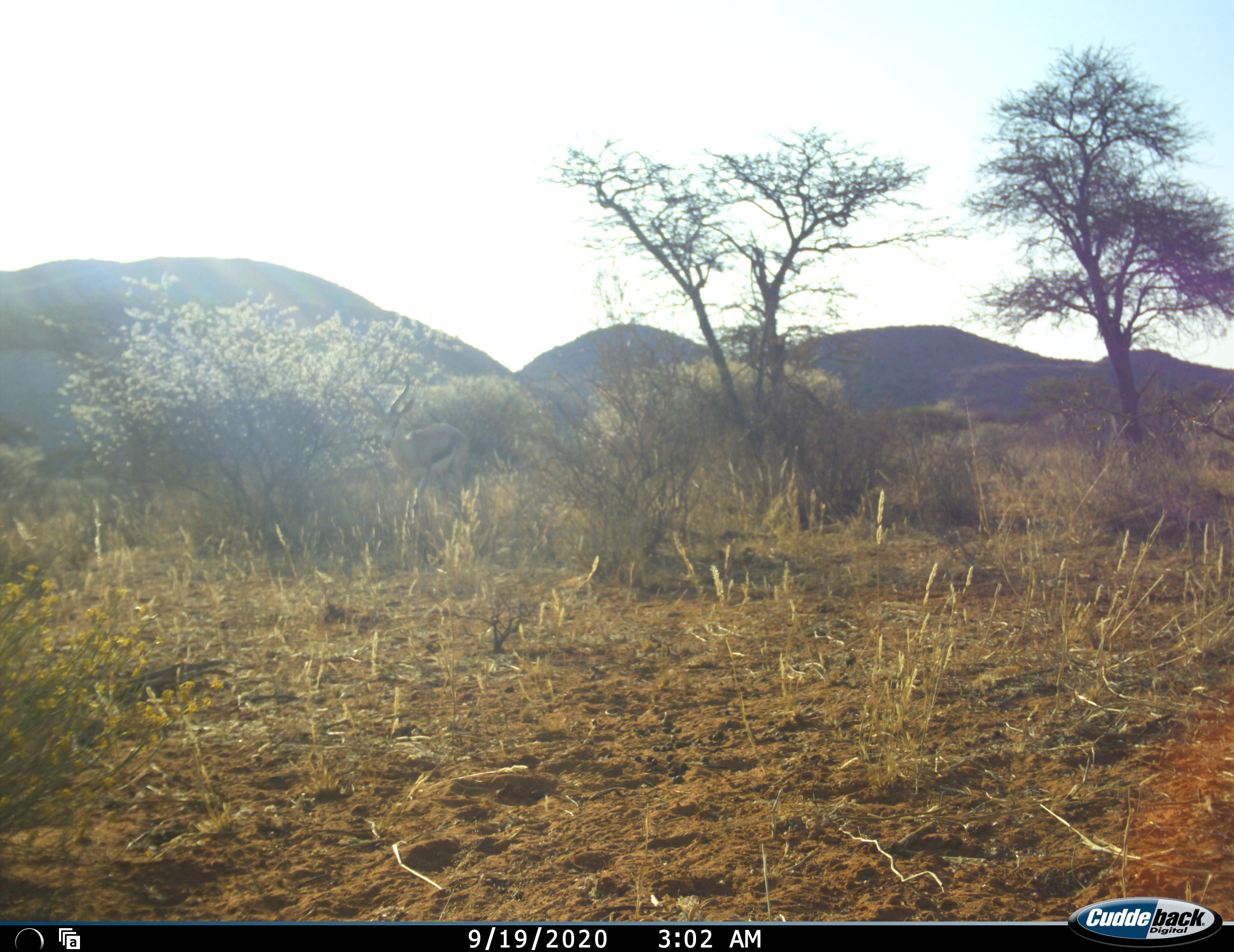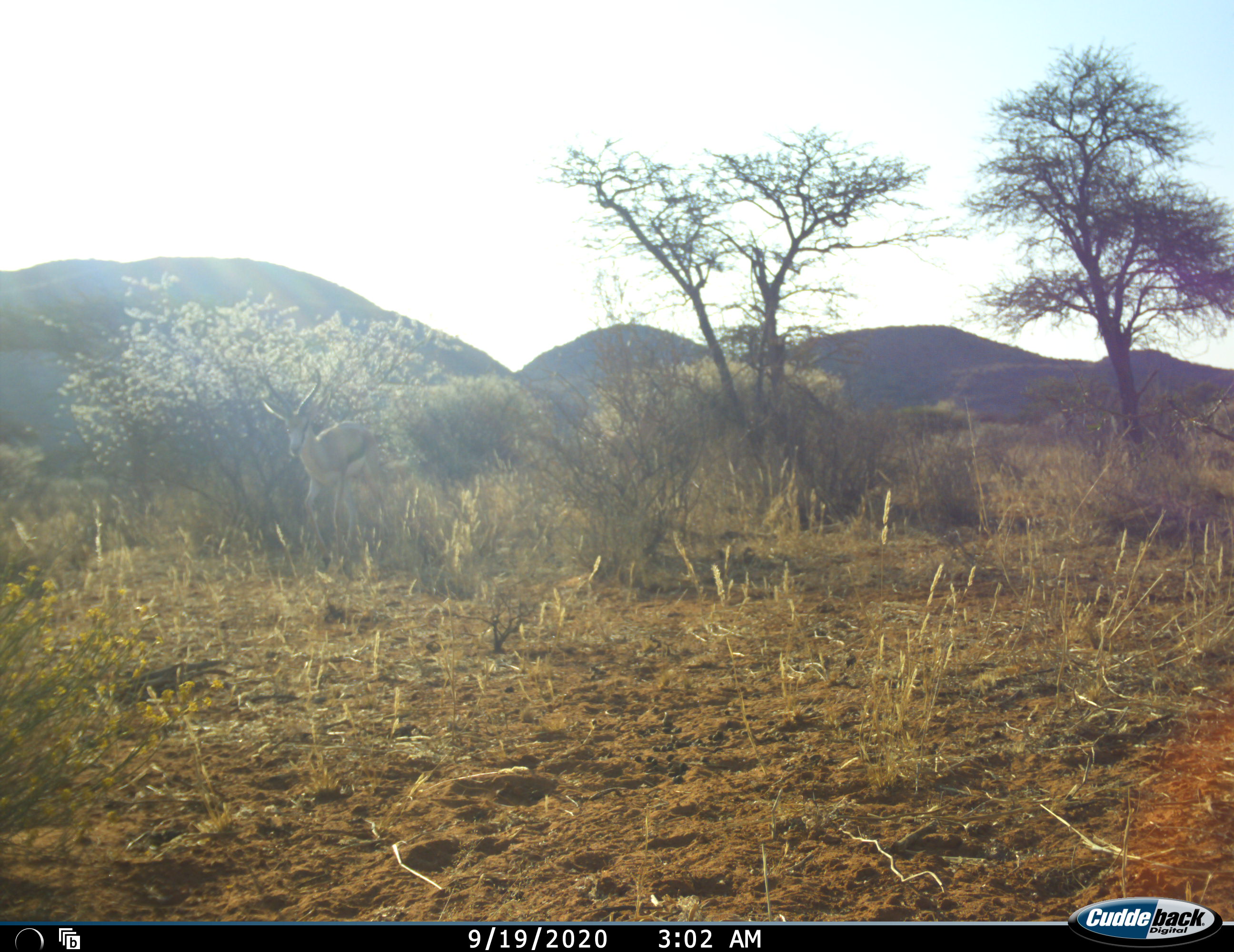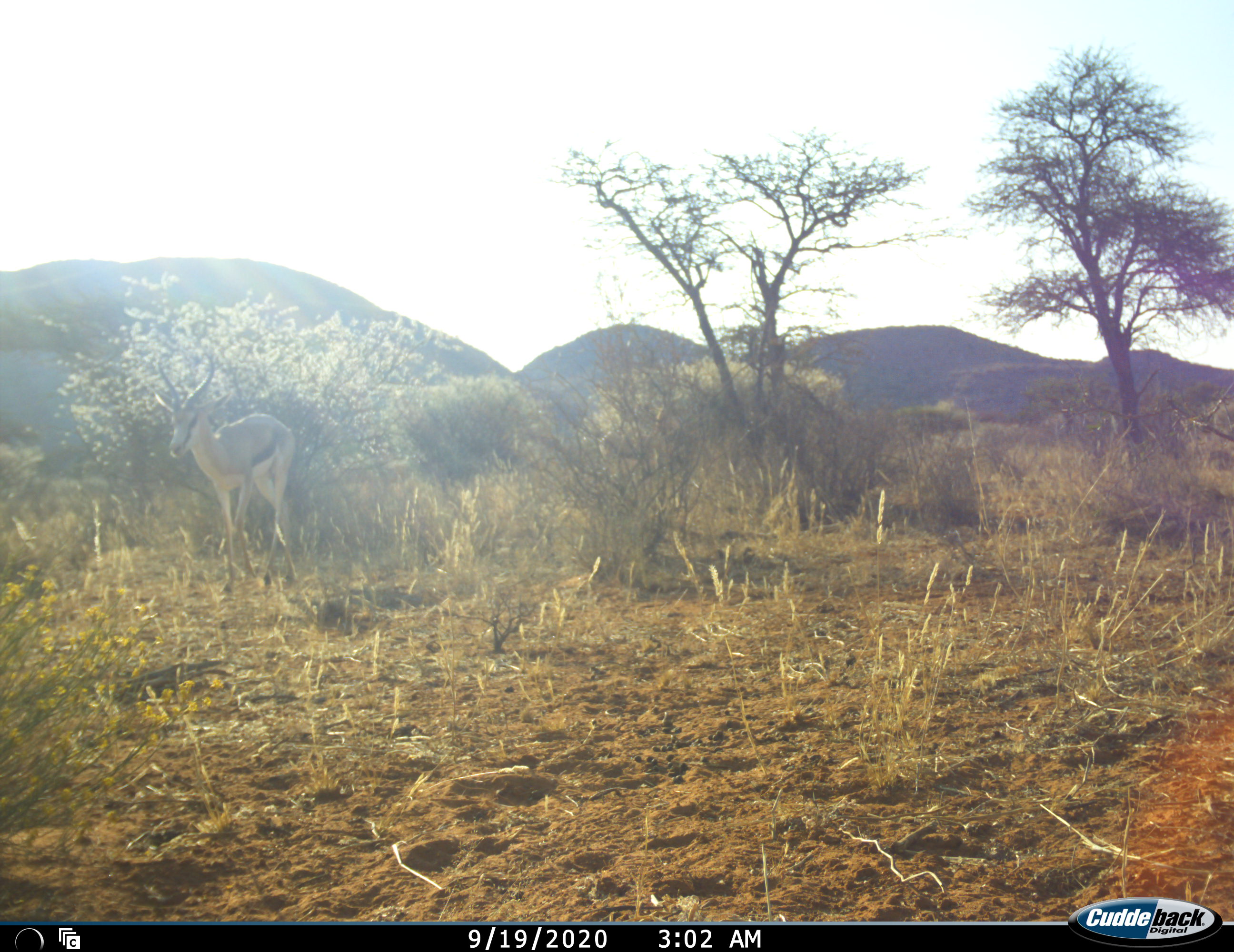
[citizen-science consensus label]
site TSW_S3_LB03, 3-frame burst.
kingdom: Animalia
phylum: Chordata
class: Mammalia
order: Artiodactyla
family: Bovidae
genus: Antidorcas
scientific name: Antidorcas marsupialis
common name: springbok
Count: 1.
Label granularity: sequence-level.